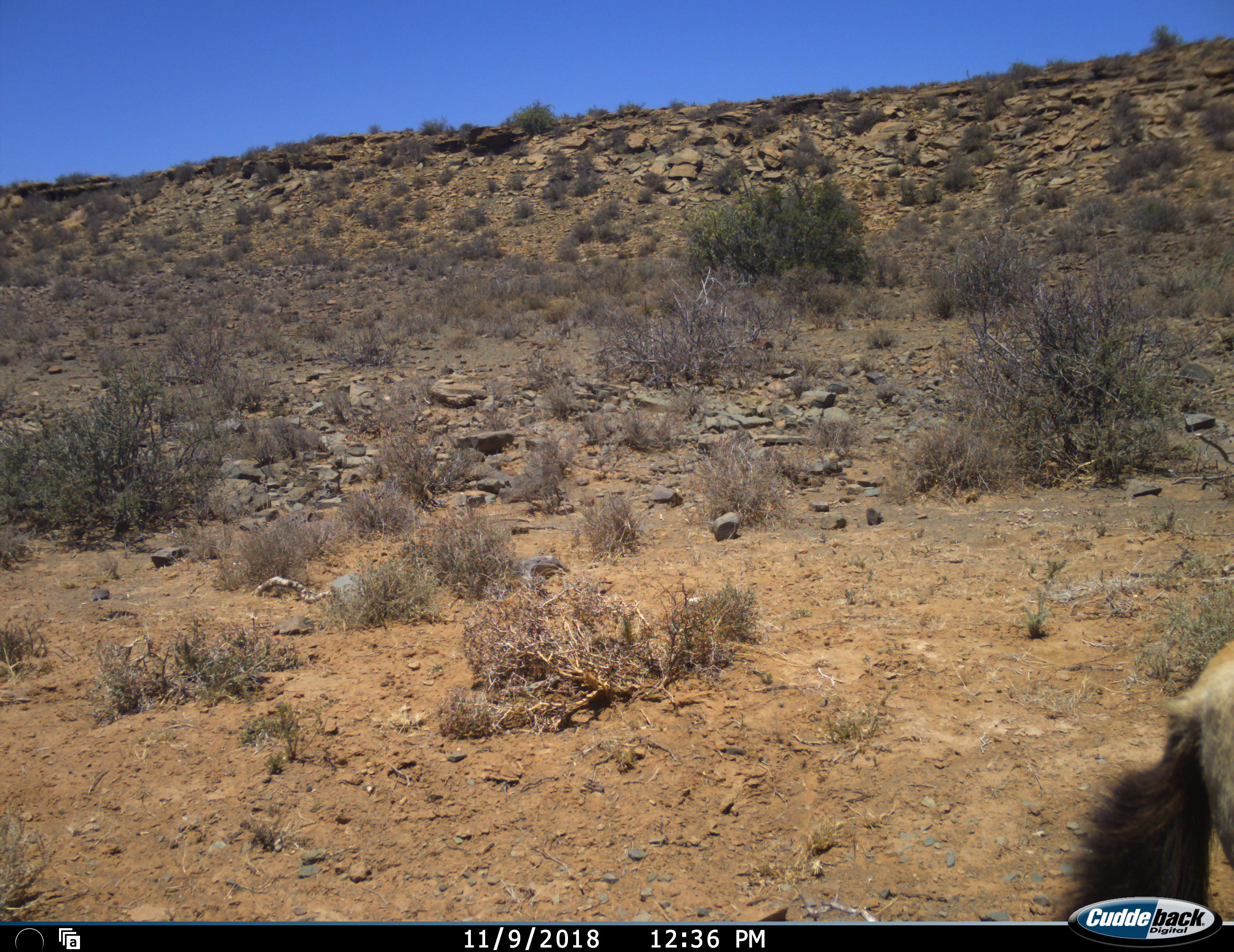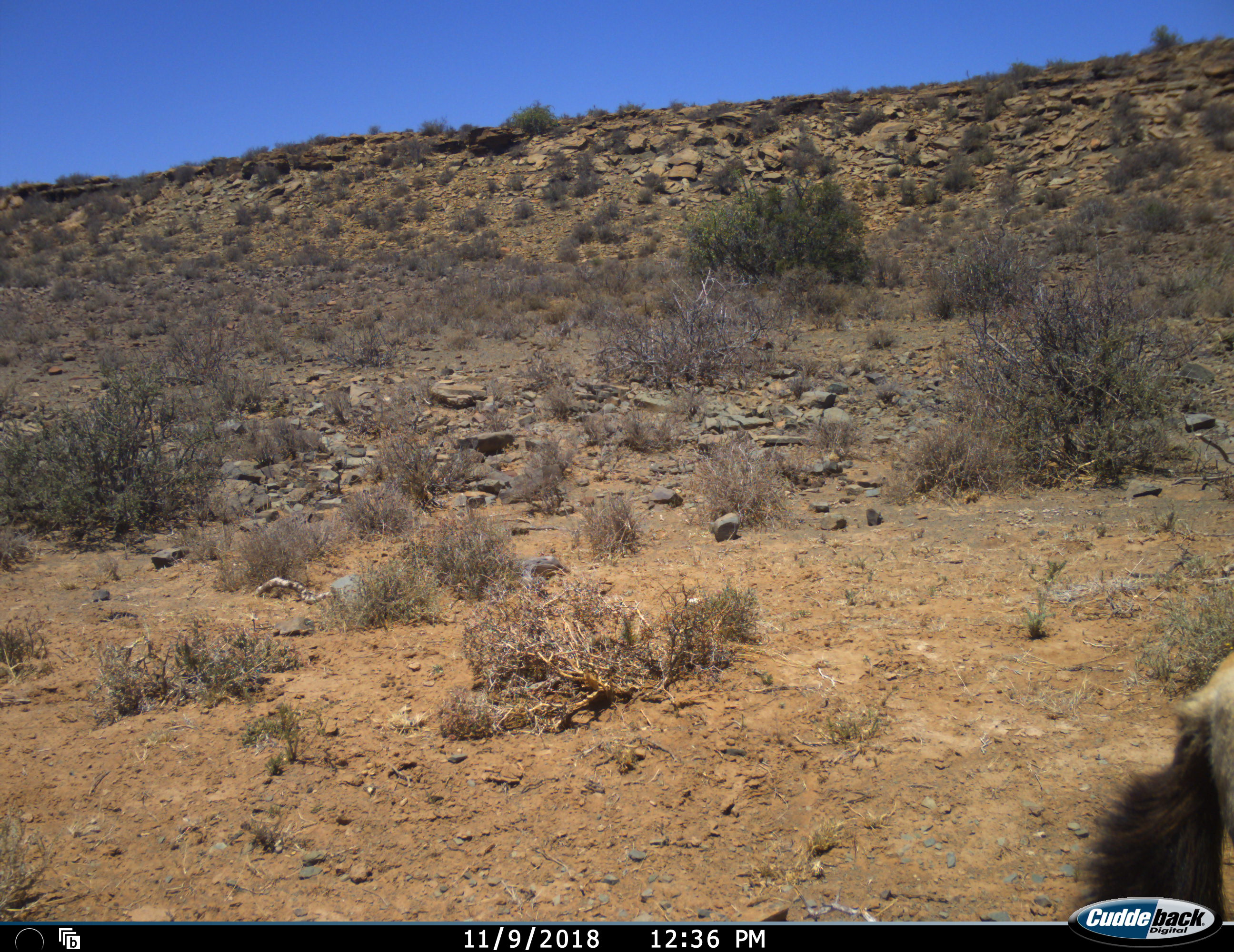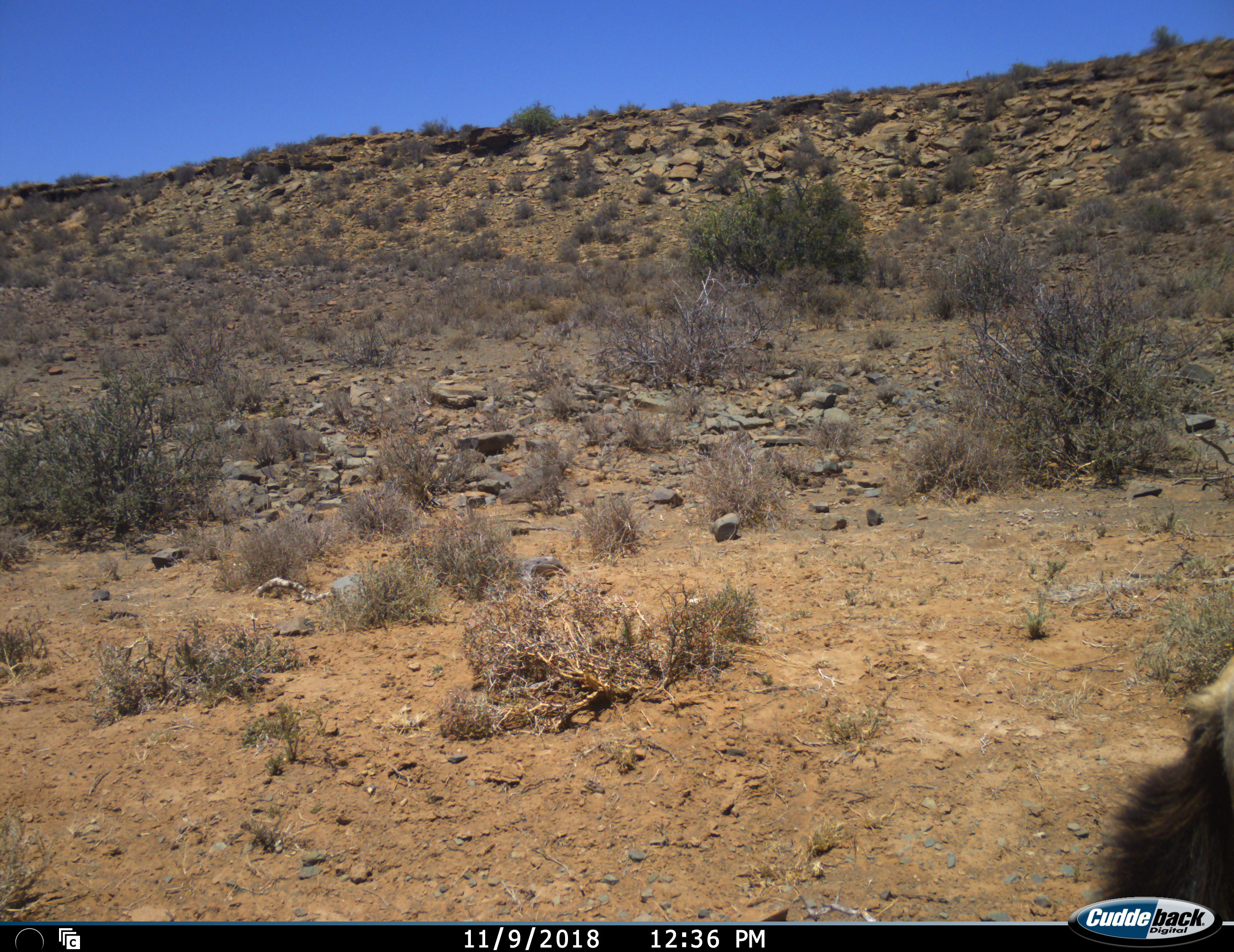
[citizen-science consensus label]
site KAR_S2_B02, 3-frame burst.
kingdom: Animalia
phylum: Chordata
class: Mammalia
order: Artiodactyla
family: Bovidae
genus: Alcelaphus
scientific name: Alcelaphus buselaphus caama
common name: red hartebeest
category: hartebeestred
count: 1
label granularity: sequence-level